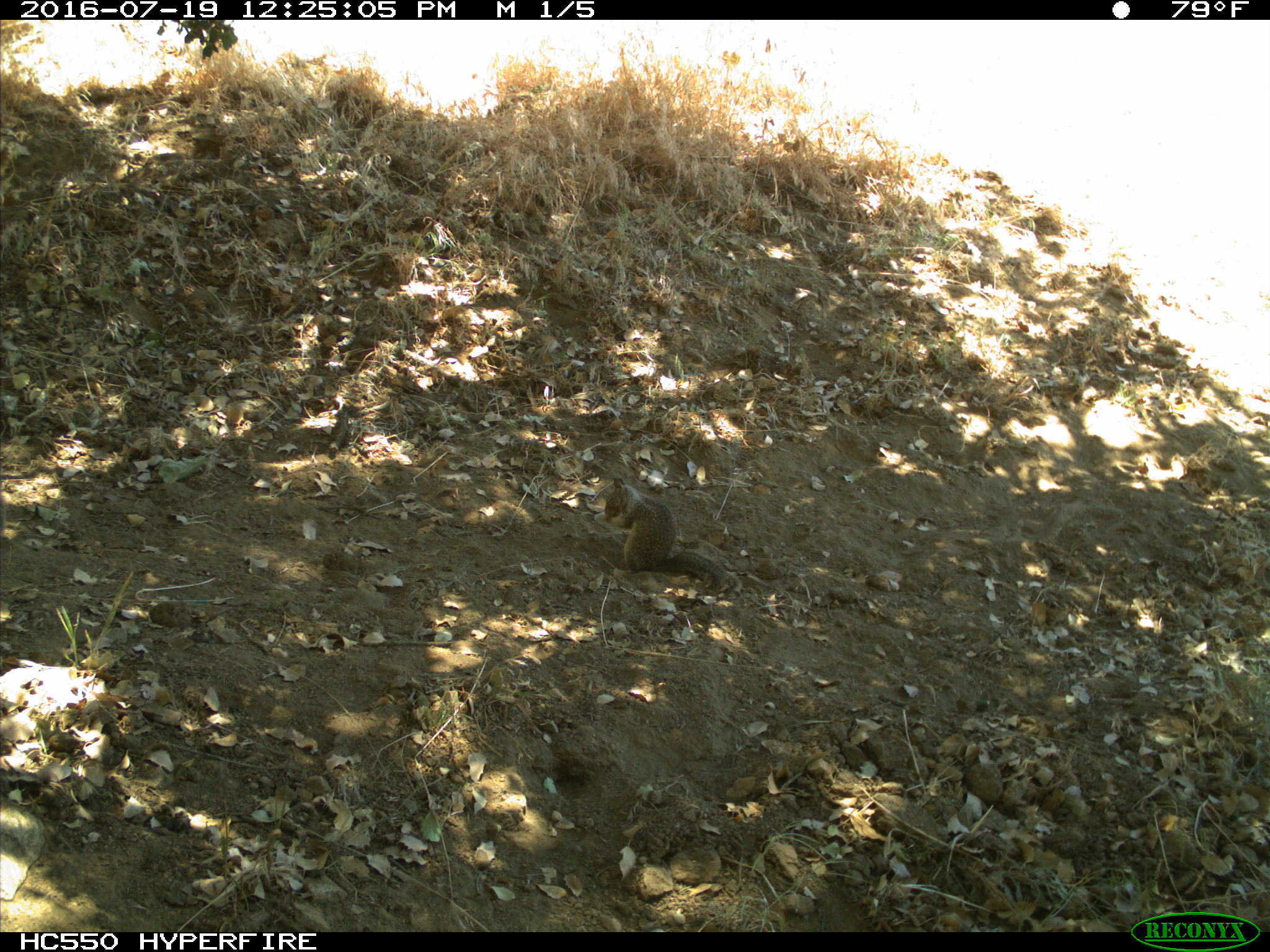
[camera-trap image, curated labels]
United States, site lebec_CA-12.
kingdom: Animalia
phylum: Chordata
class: Mammalia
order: Rodentia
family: Sciuridae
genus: Otospermophilus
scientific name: Otospermophilus beecheyi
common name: california ground squirrel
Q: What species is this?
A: Otospermophilus beecheyi (california ground squirrel).